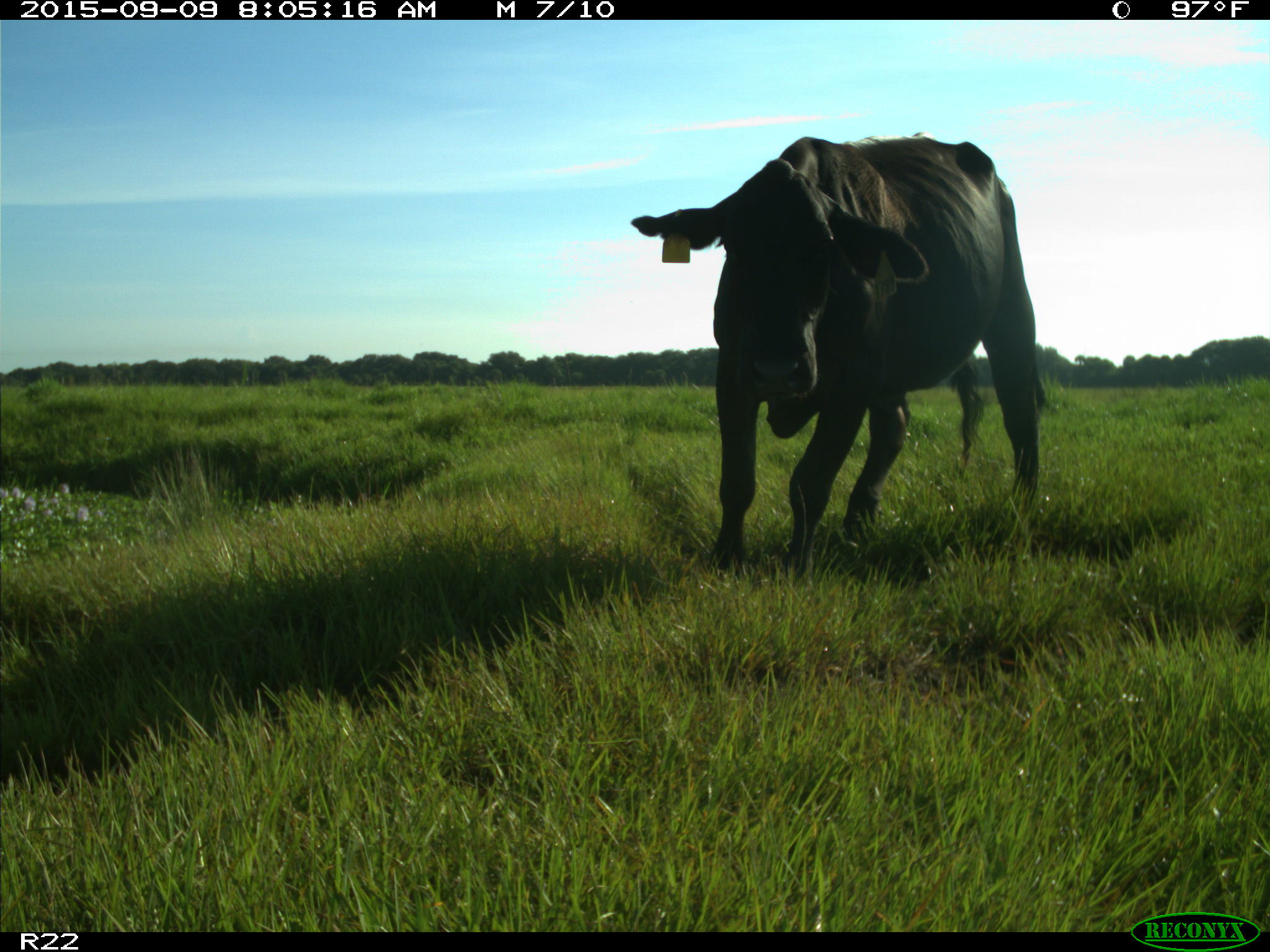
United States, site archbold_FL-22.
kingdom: Animalia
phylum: Chordata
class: Mammalia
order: Artiodactyla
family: Bovidae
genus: Bos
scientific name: Bos taurus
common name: domestic cow